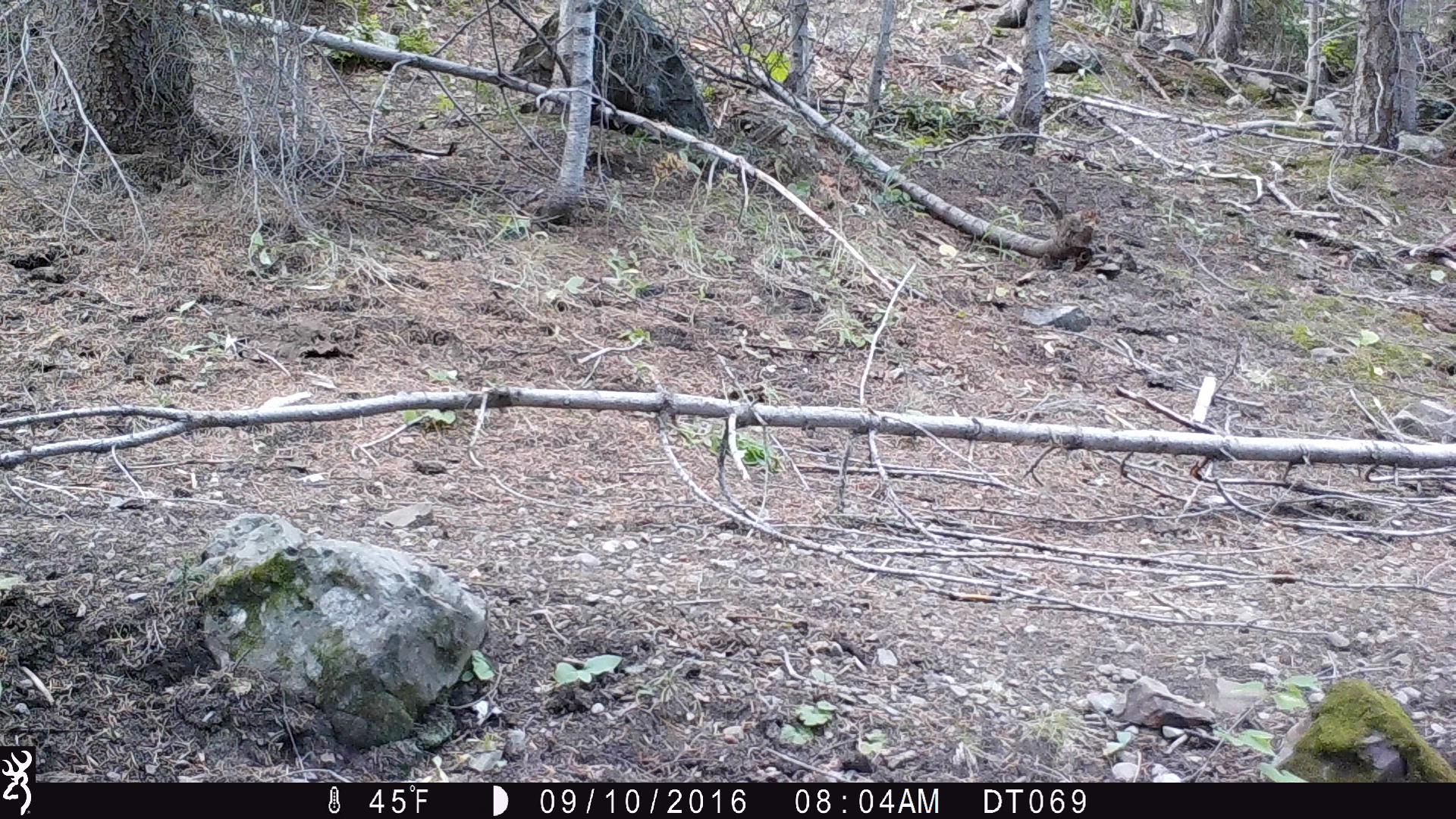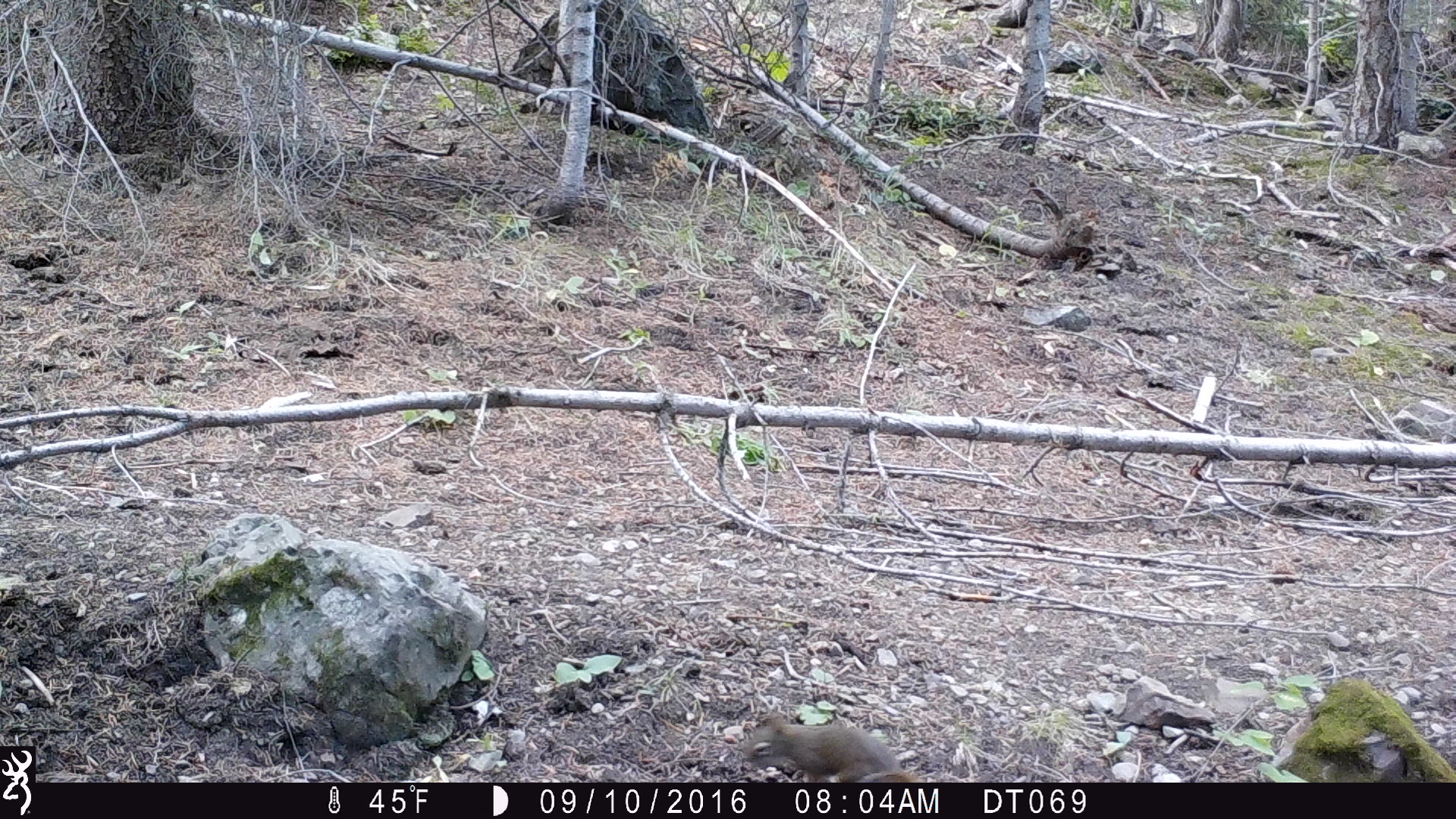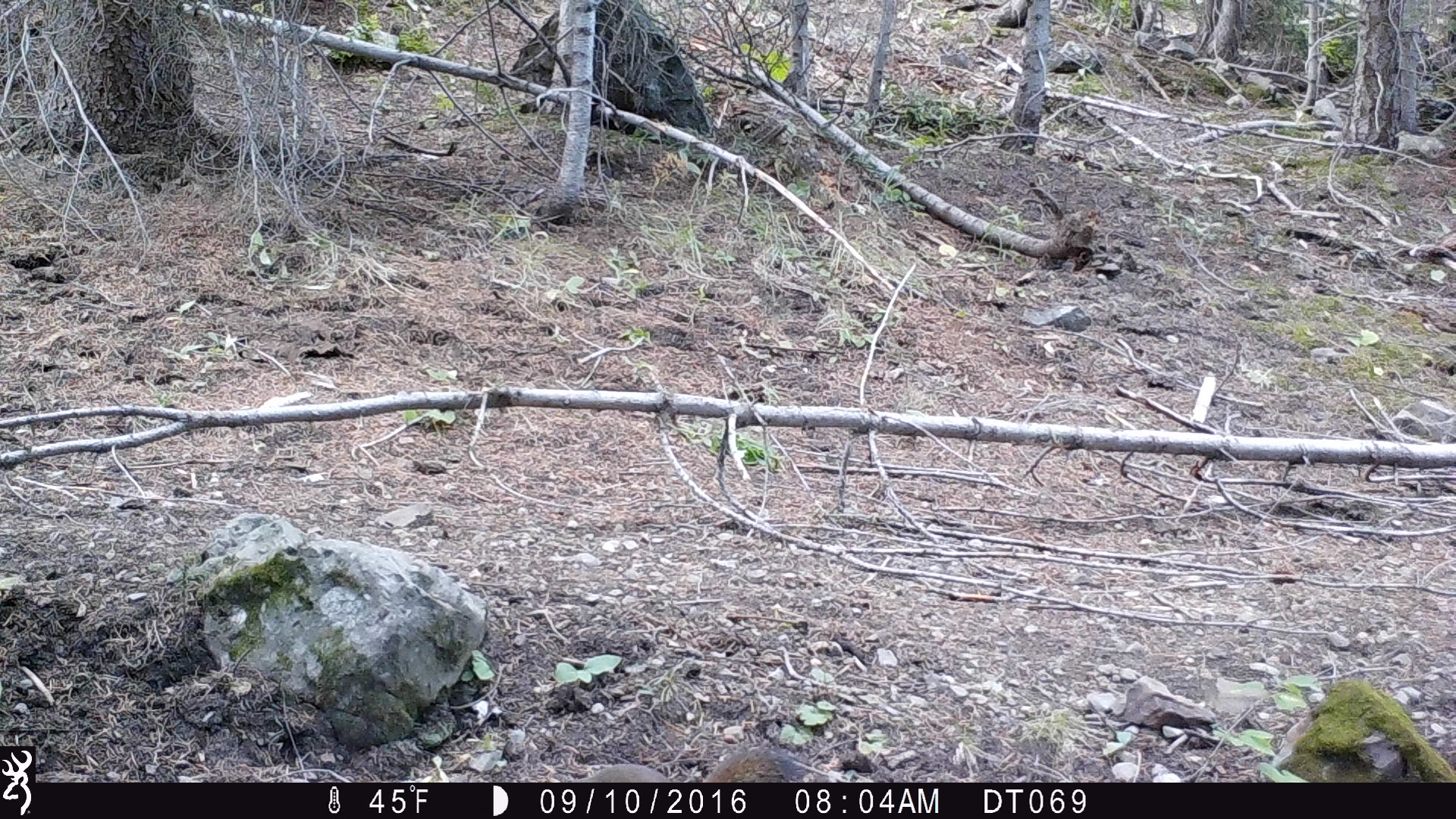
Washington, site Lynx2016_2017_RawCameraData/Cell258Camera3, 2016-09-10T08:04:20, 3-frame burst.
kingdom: Animalia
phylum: Chordata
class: Mammalia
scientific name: Mammalia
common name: small mammal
Small mammal (Mammalia). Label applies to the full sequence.